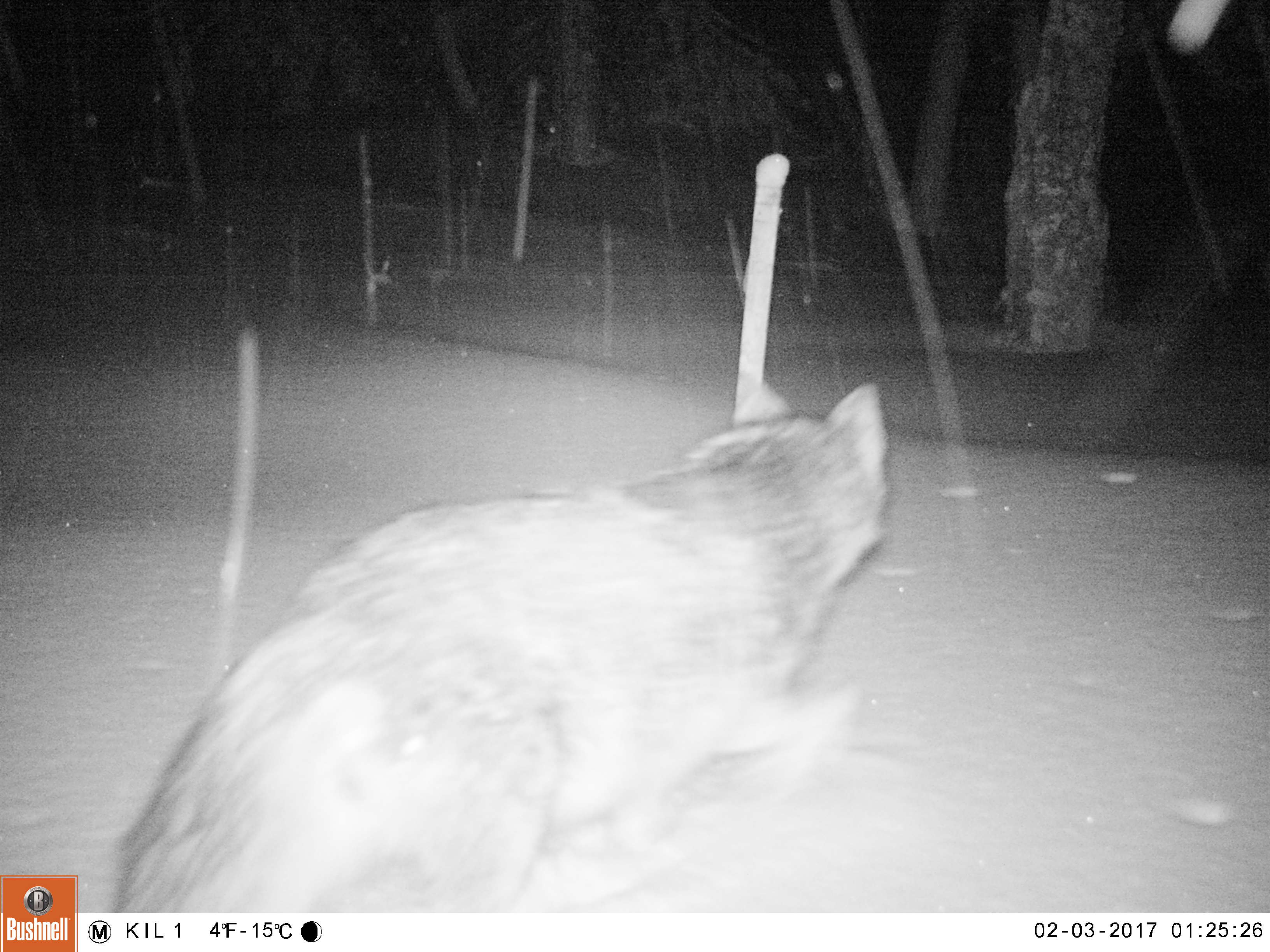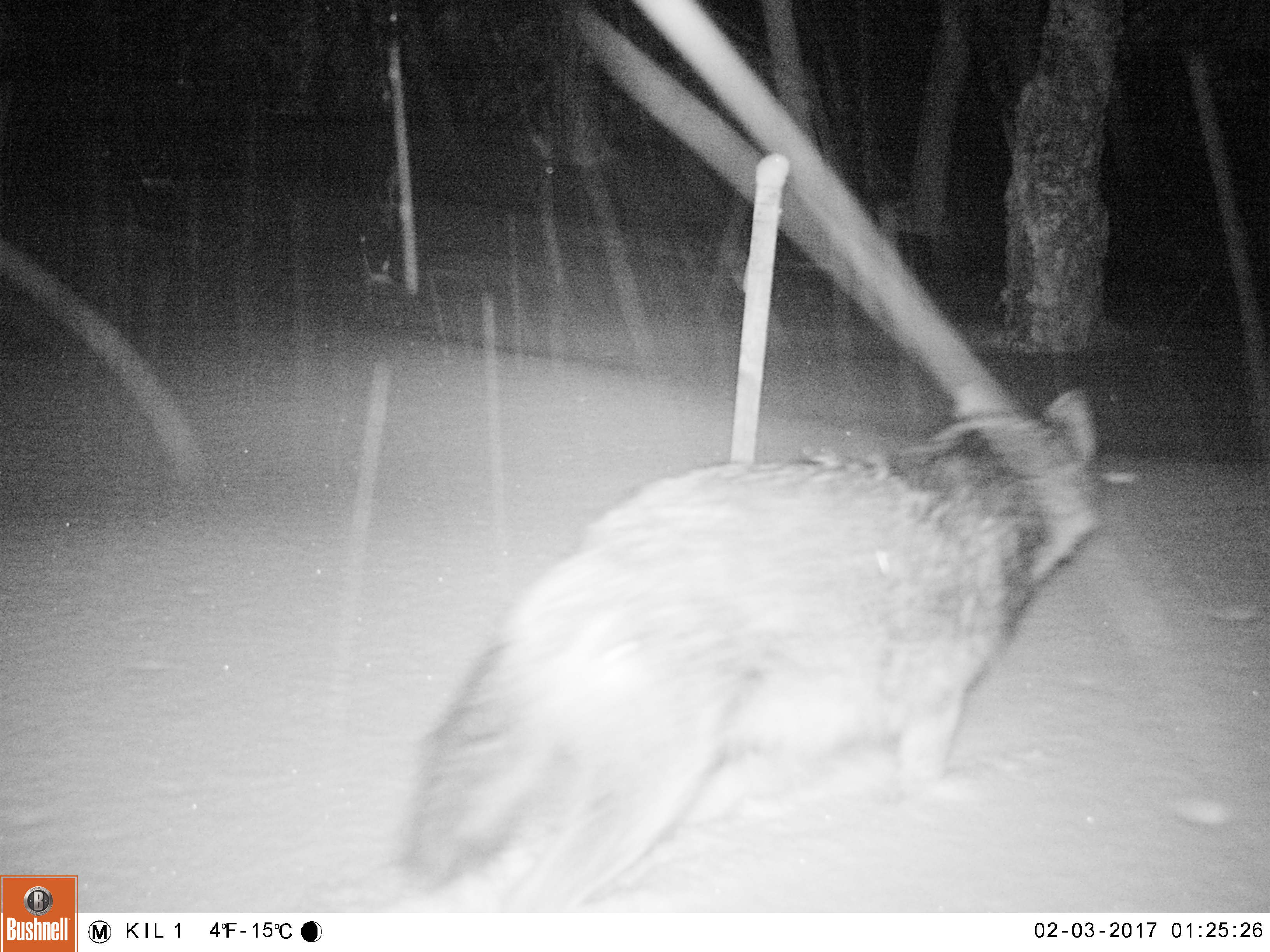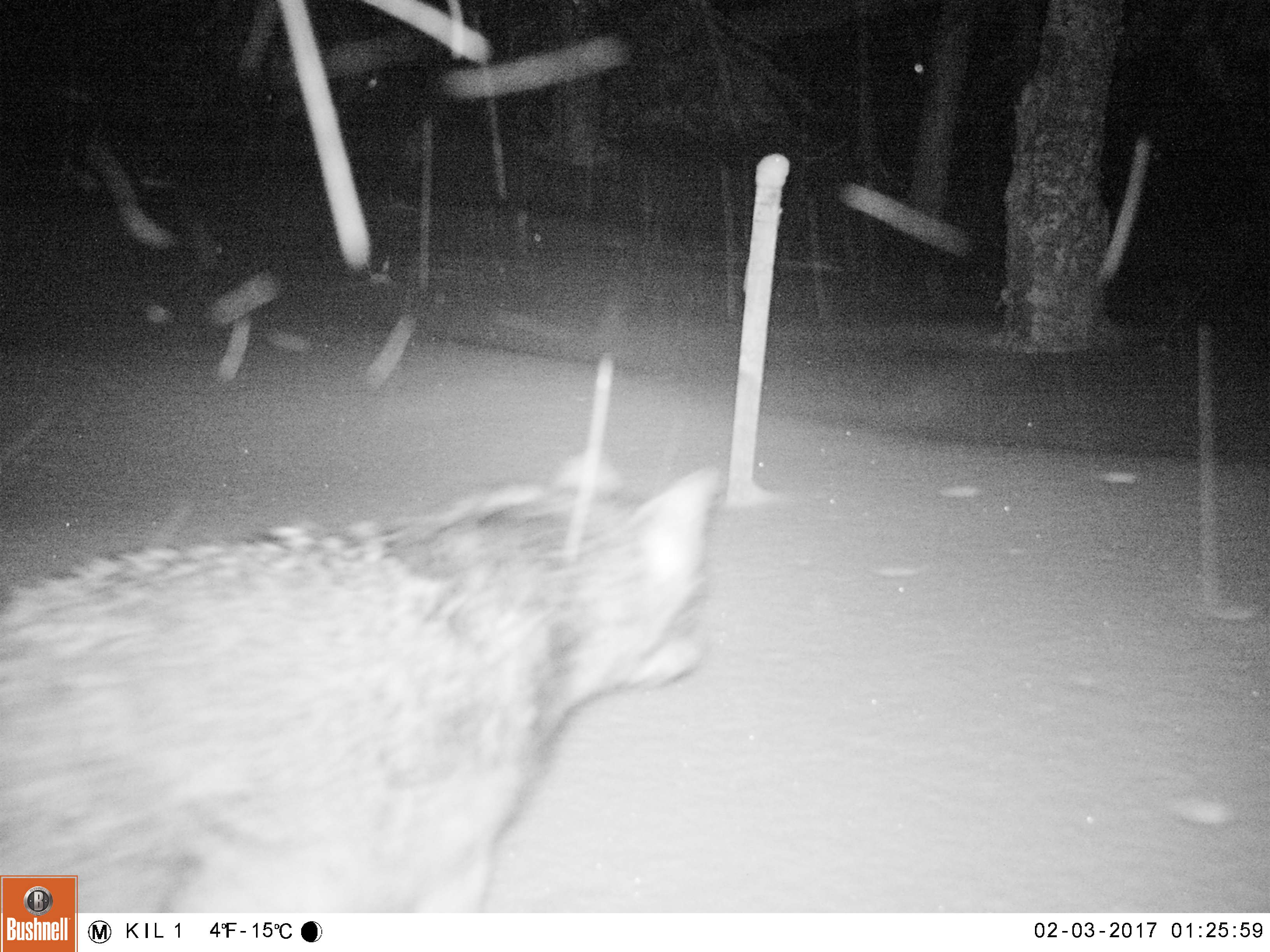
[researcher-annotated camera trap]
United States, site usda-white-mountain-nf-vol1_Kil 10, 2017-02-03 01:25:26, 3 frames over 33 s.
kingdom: Animalia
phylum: Chordata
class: Mammalia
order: Carnivora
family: Canidae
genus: Canis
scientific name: Canis latrans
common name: coyote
Coyote (Canis latrans).